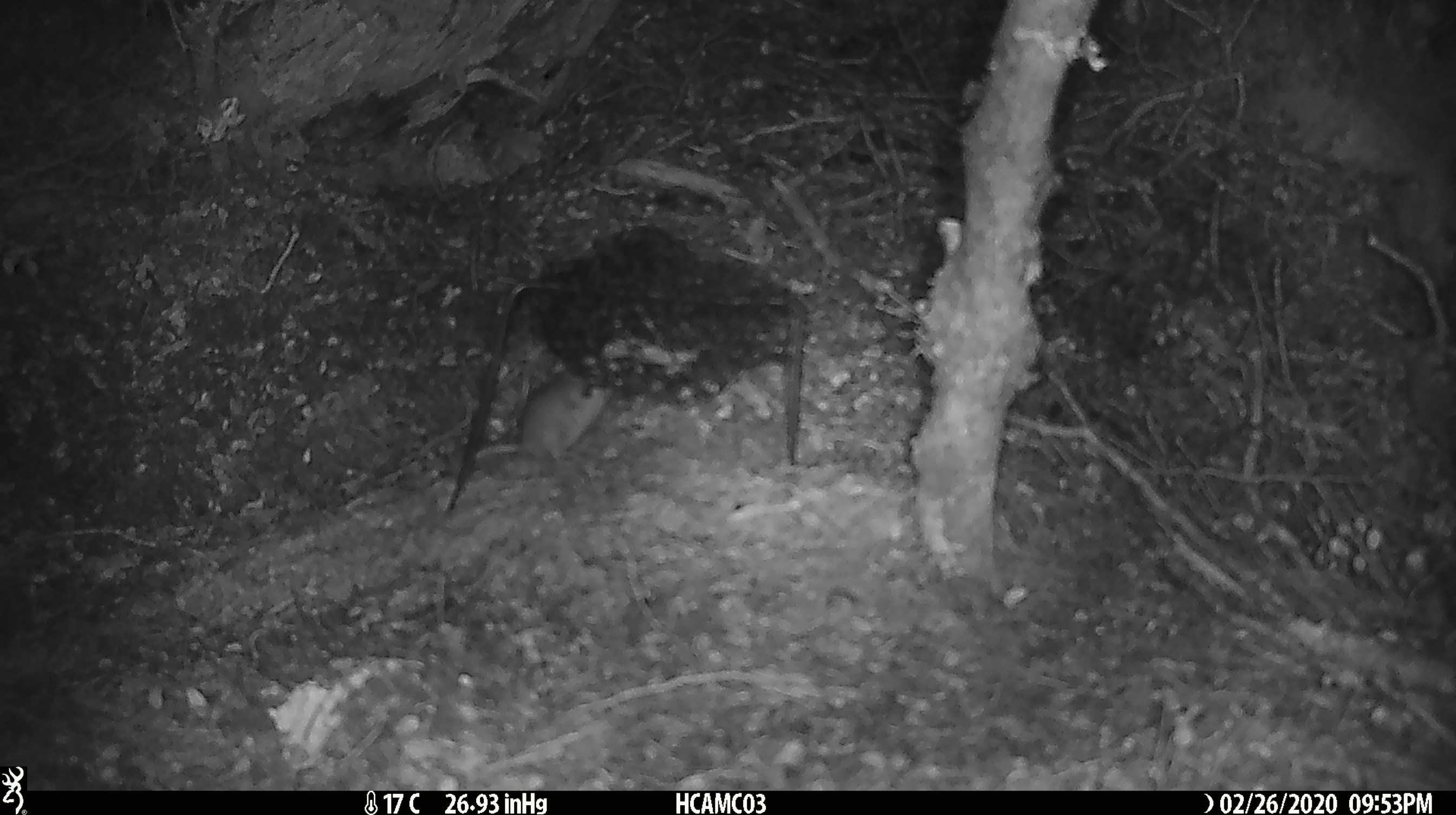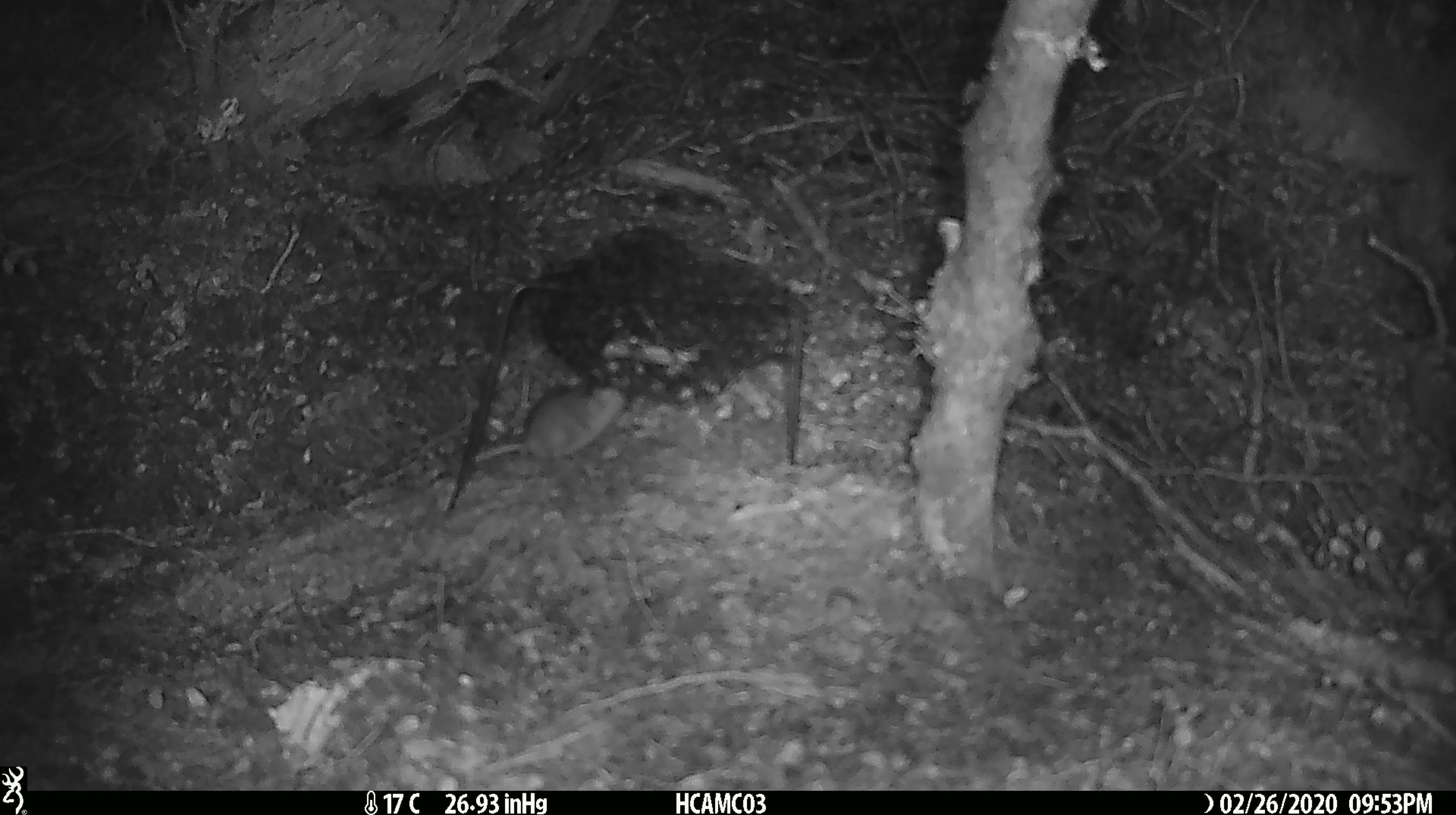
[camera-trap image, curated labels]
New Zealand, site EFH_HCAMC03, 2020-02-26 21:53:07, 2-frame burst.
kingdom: Animalia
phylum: Chordata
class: Mammalia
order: Rodentia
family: Muridae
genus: Mus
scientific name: Mus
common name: mouse